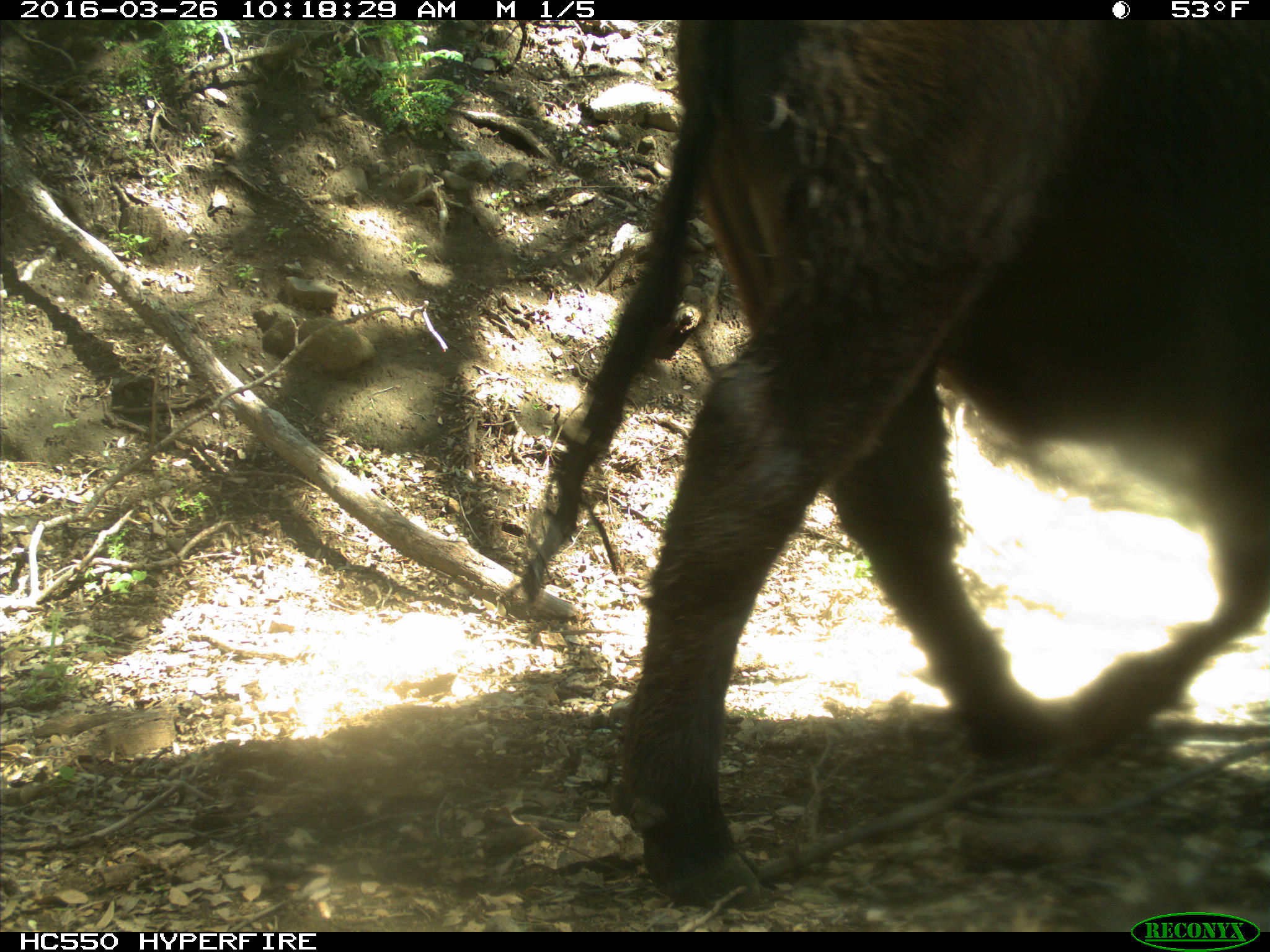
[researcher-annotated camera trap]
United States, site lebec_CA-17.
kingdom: Animalia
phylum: Chordata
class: Mammalia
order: Artiodactyla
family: Bovidae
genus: Bos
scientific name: Bos taurus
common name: domestic cow